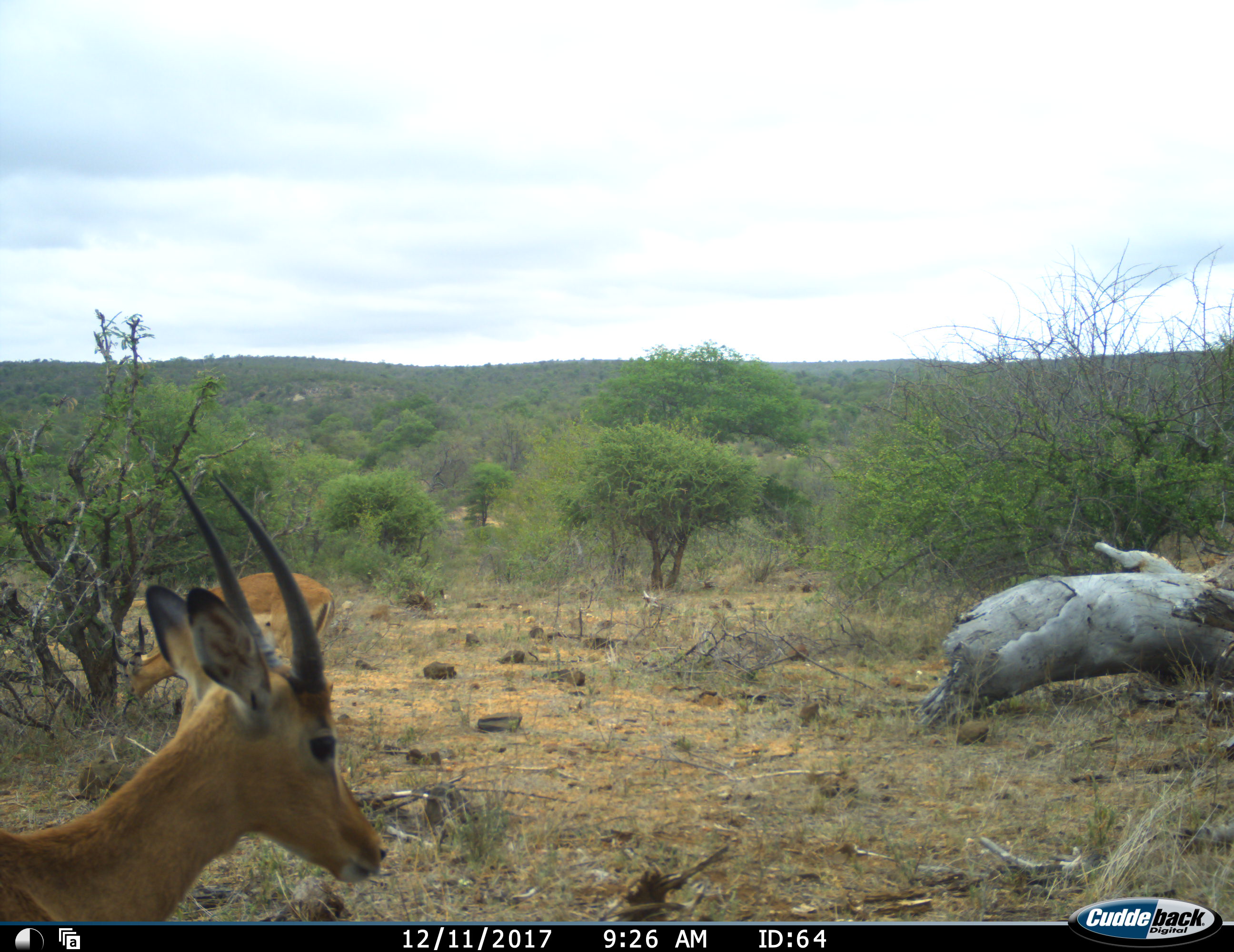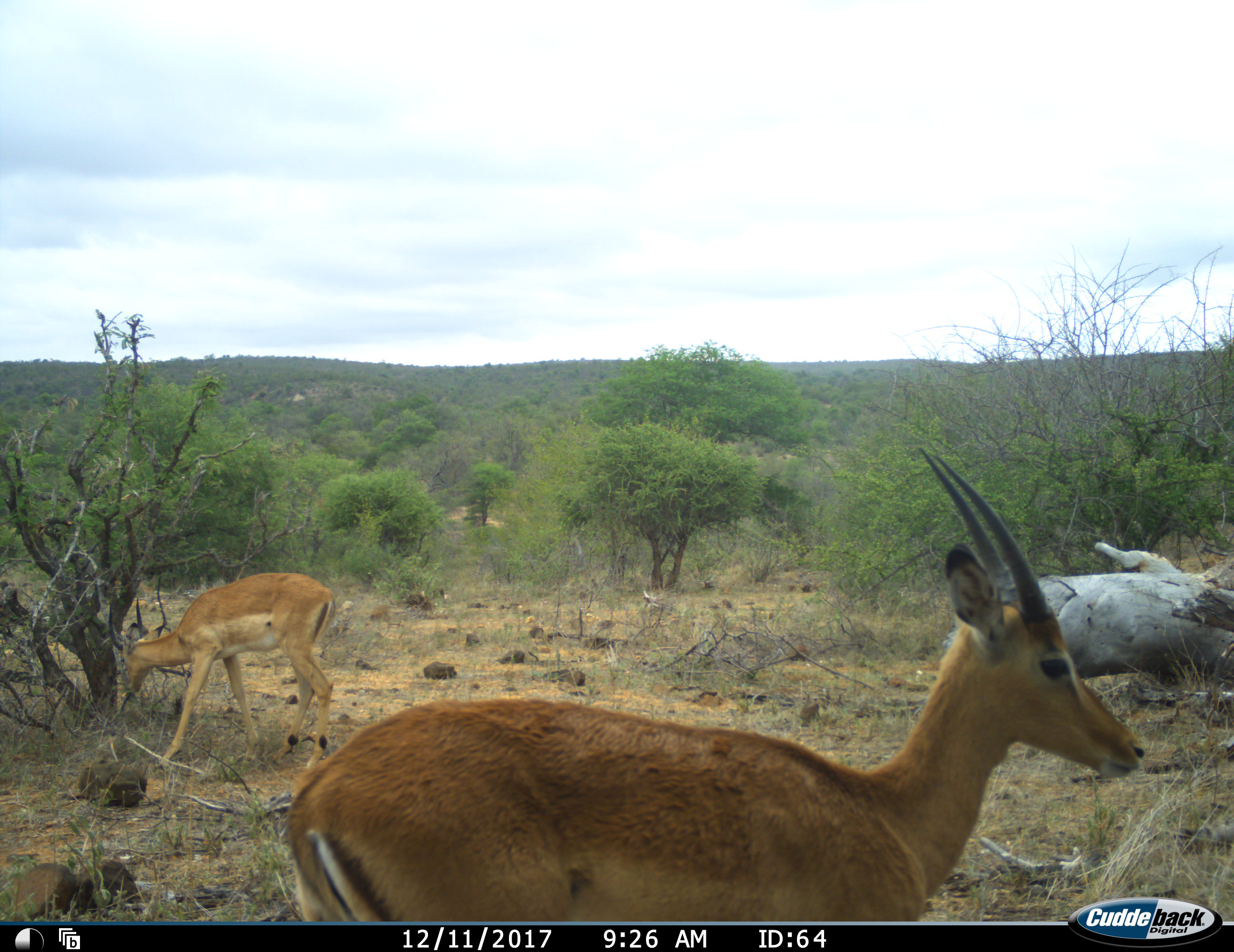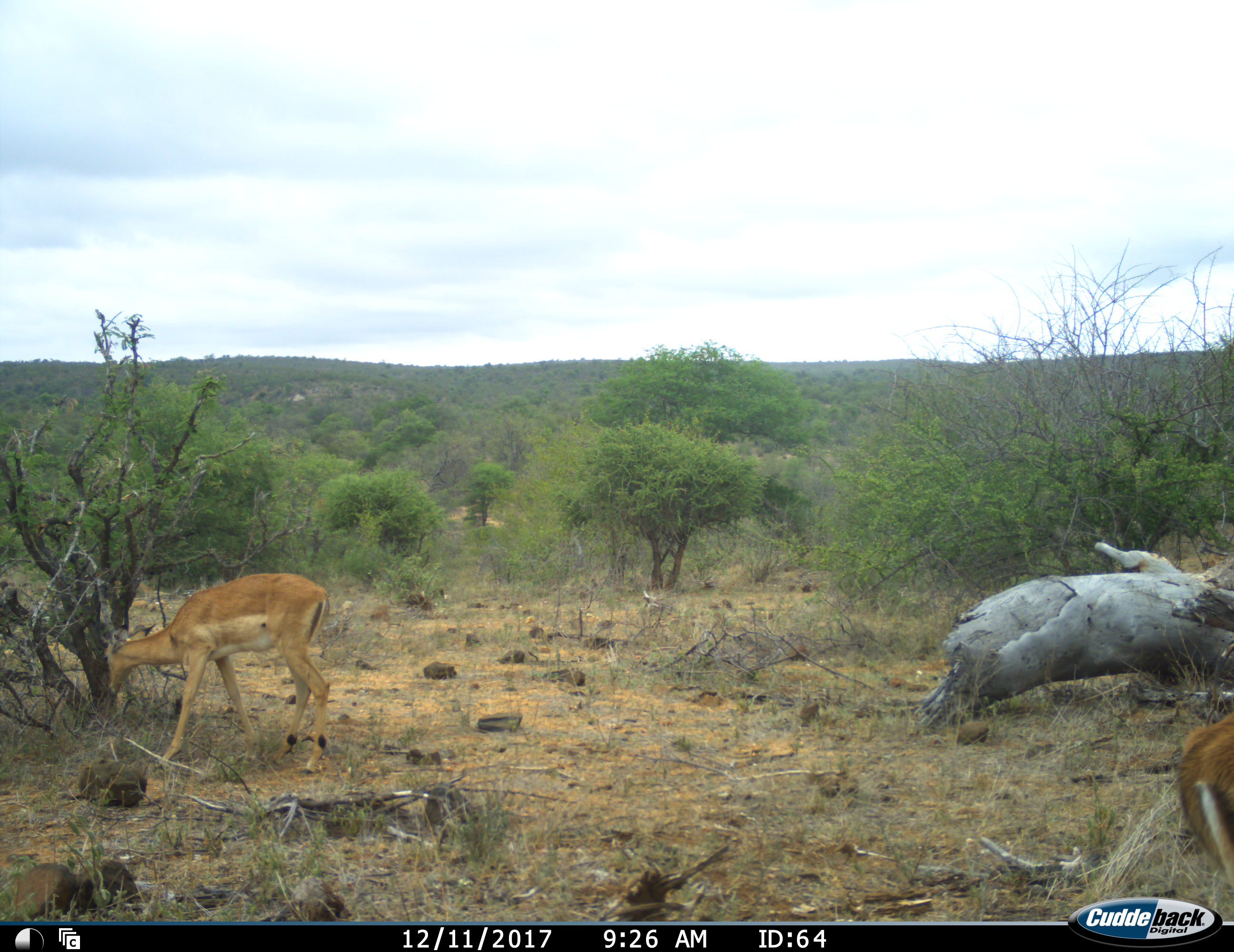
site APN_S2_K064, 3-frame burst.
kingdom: Animalia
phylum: Chordata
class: Mammalia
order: Artiodactyla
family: Bovidae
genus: Aepyceros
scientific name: Aepyceros melampus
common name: impala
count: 2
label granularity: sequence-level